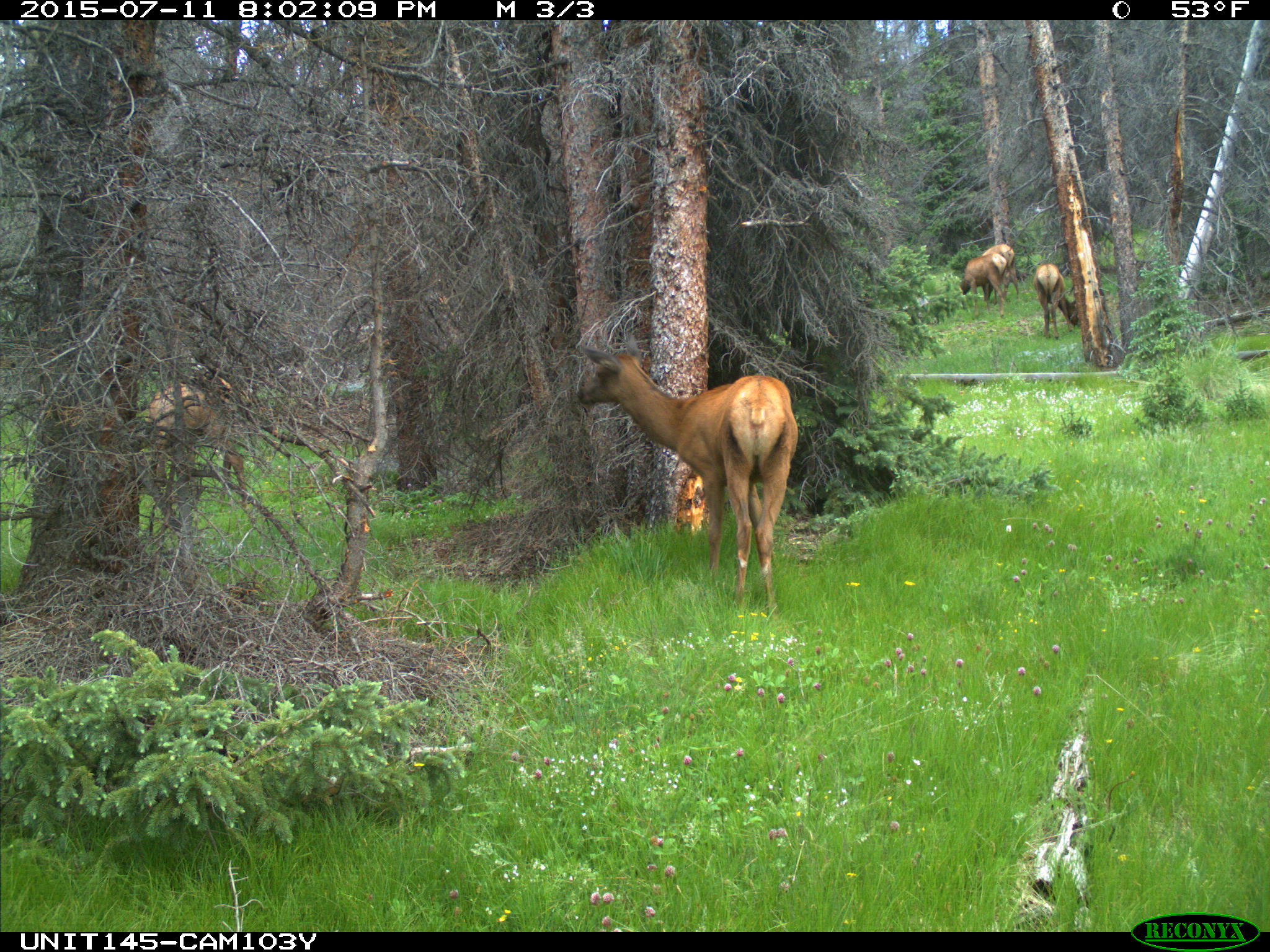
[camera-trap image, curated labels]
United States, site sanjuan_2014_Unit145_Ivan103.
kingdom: Animalia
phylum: Chordata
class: Mammalia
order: Artiodactyla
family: Cervidae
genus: Cervus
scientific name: Cervus elaphus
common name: red deer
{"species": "Cervus elaphus (red deer)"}